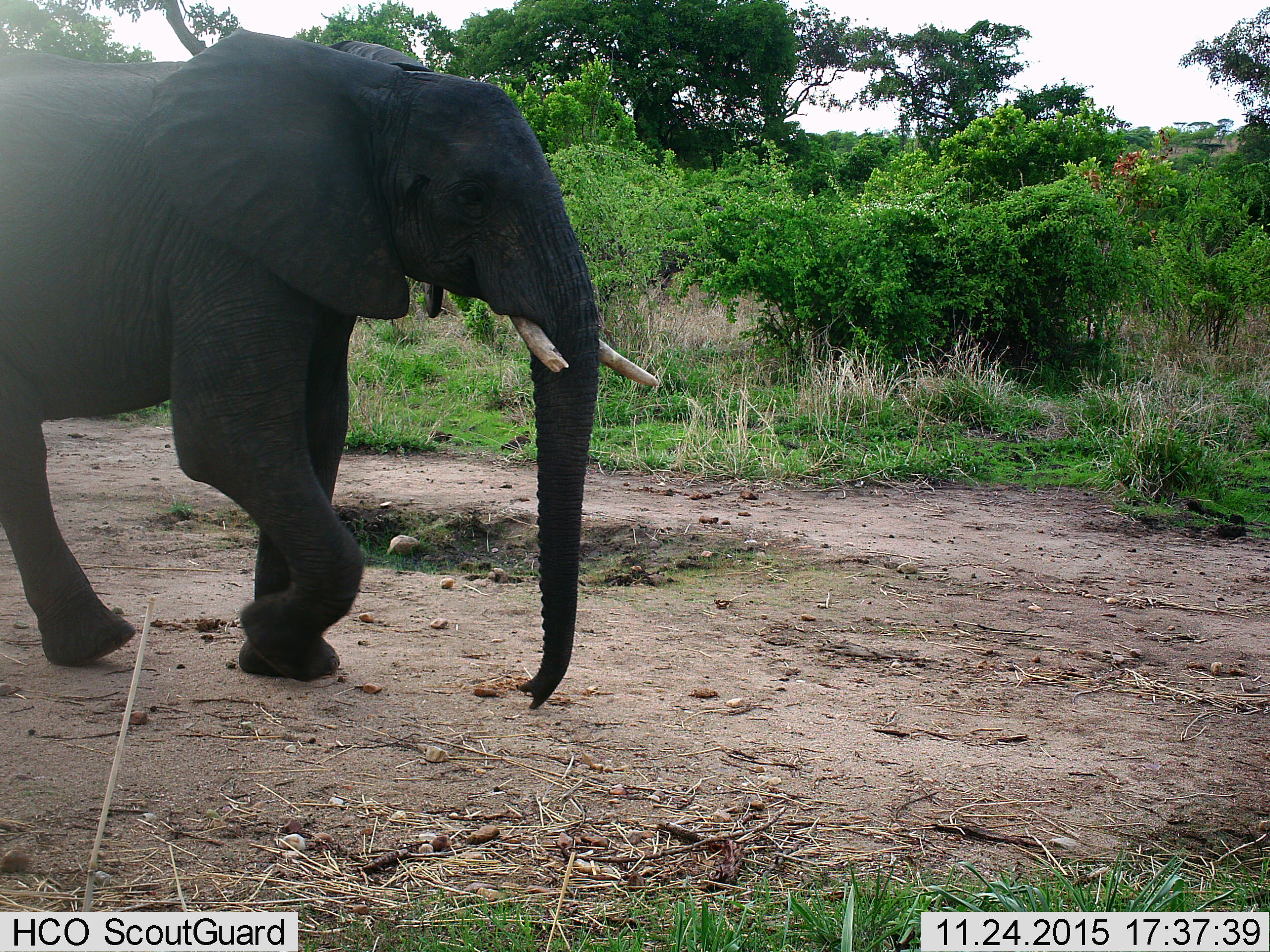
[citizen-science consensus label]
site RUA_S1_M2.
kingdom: Animalia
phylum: Chordata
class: Mammalia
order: Proboscidea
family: Elephantidae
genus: Loxodonta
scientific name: Loxodonta africana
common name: african bush elephant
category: elephant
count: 1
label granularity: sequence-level